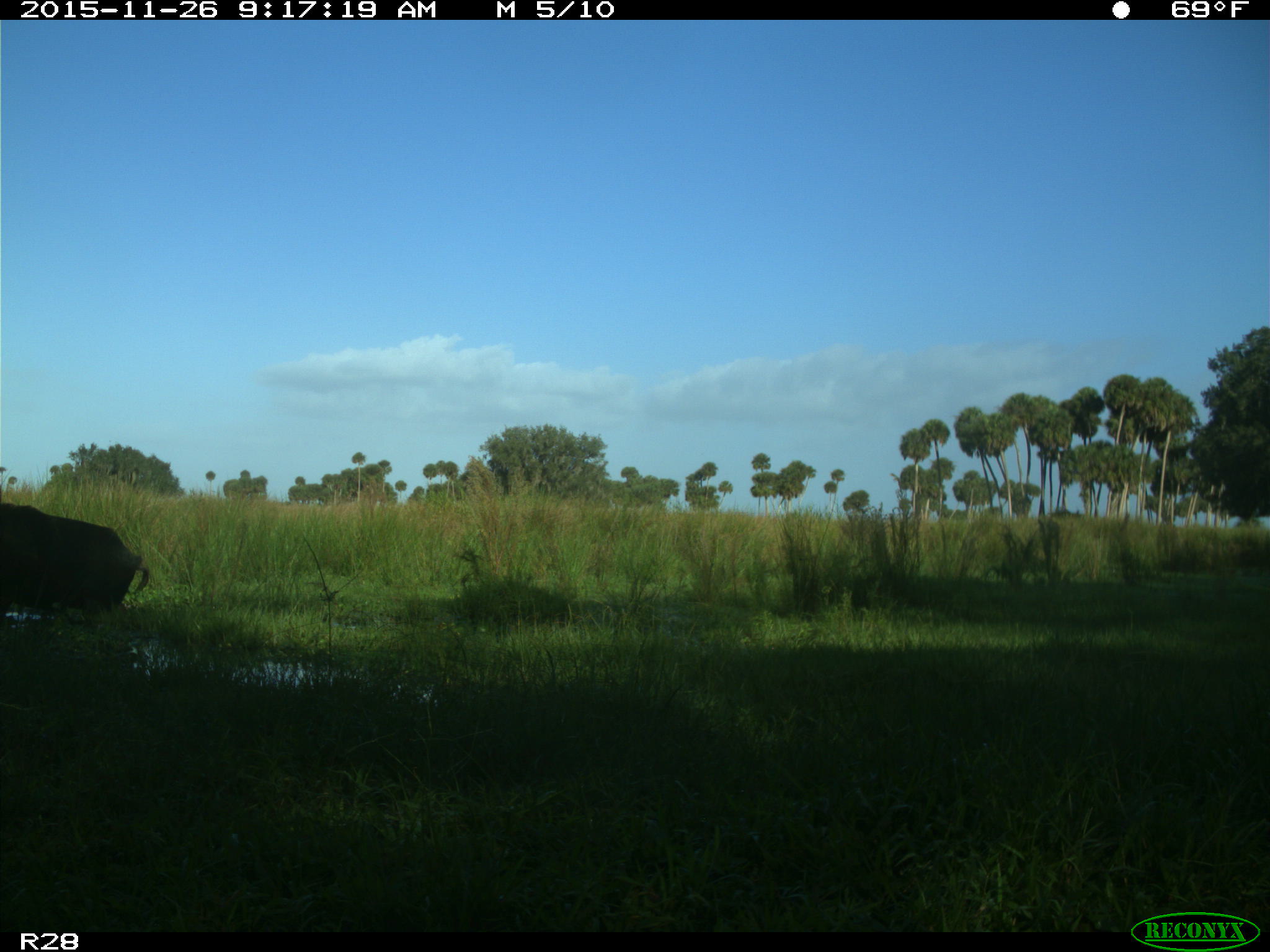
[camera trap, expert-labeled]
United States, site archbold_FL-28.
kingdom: Animalia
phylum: Chordata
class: Mammalia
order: Artiodactyla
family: Suidae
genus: Sus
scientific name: Sus scrofa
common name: wild boar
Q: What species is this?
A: Sus scrofa (wild boar).